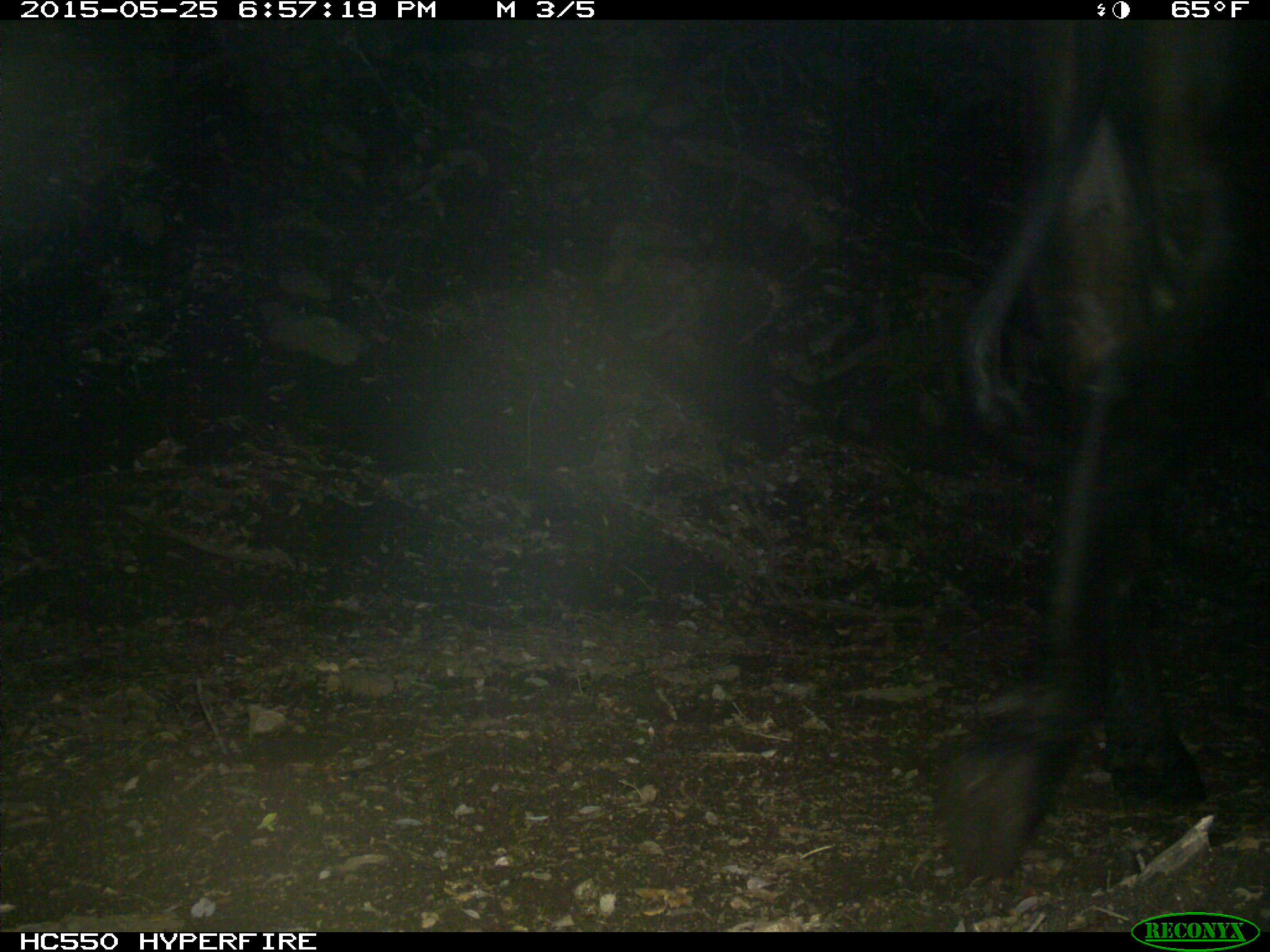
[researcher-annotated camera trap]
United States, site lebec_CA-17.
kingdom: Animalia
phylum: Chordata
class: Mammalia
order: Artiodactyla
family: Bovidae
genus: Bos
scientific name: Bos taurus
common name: domestic cow